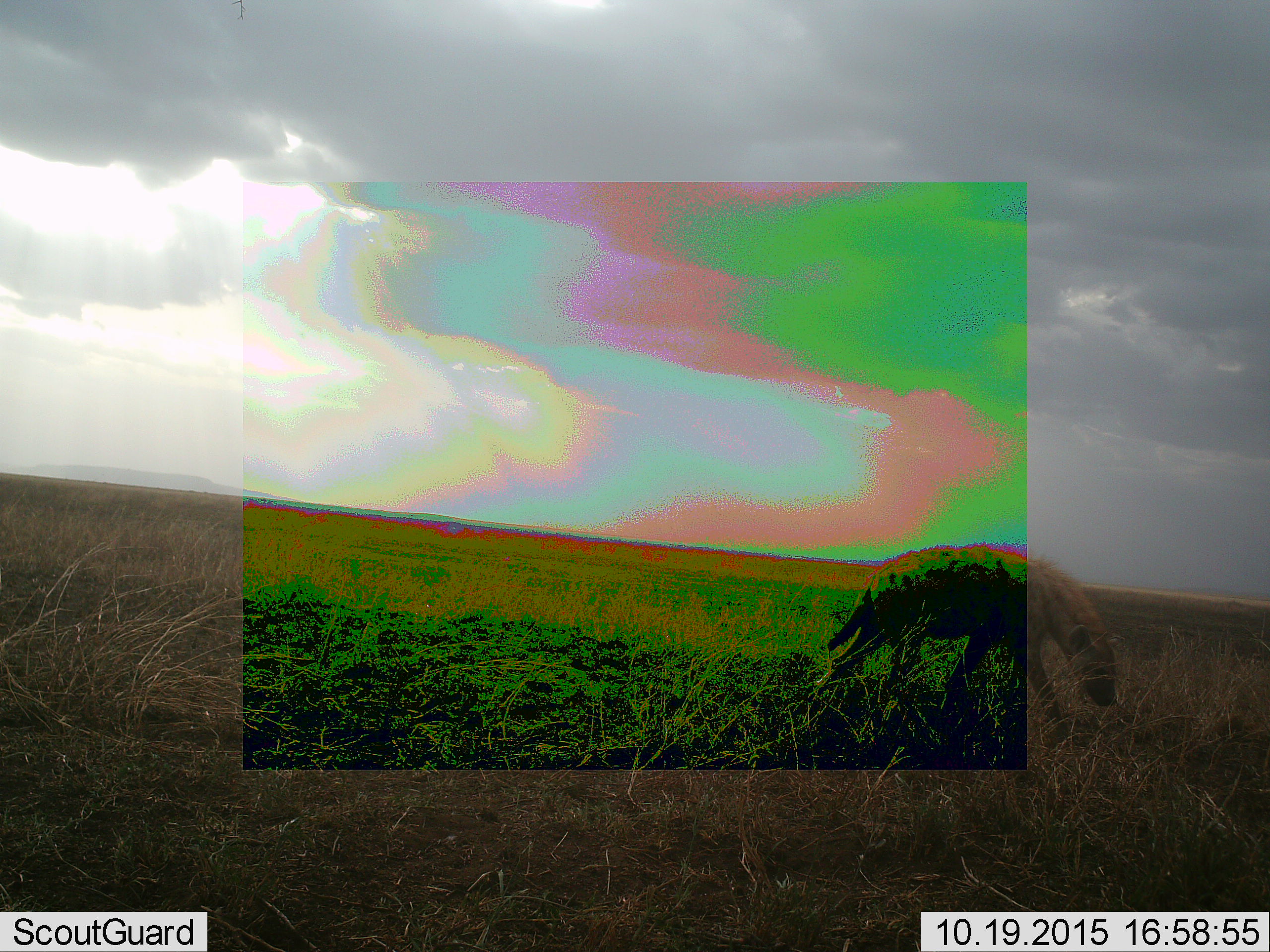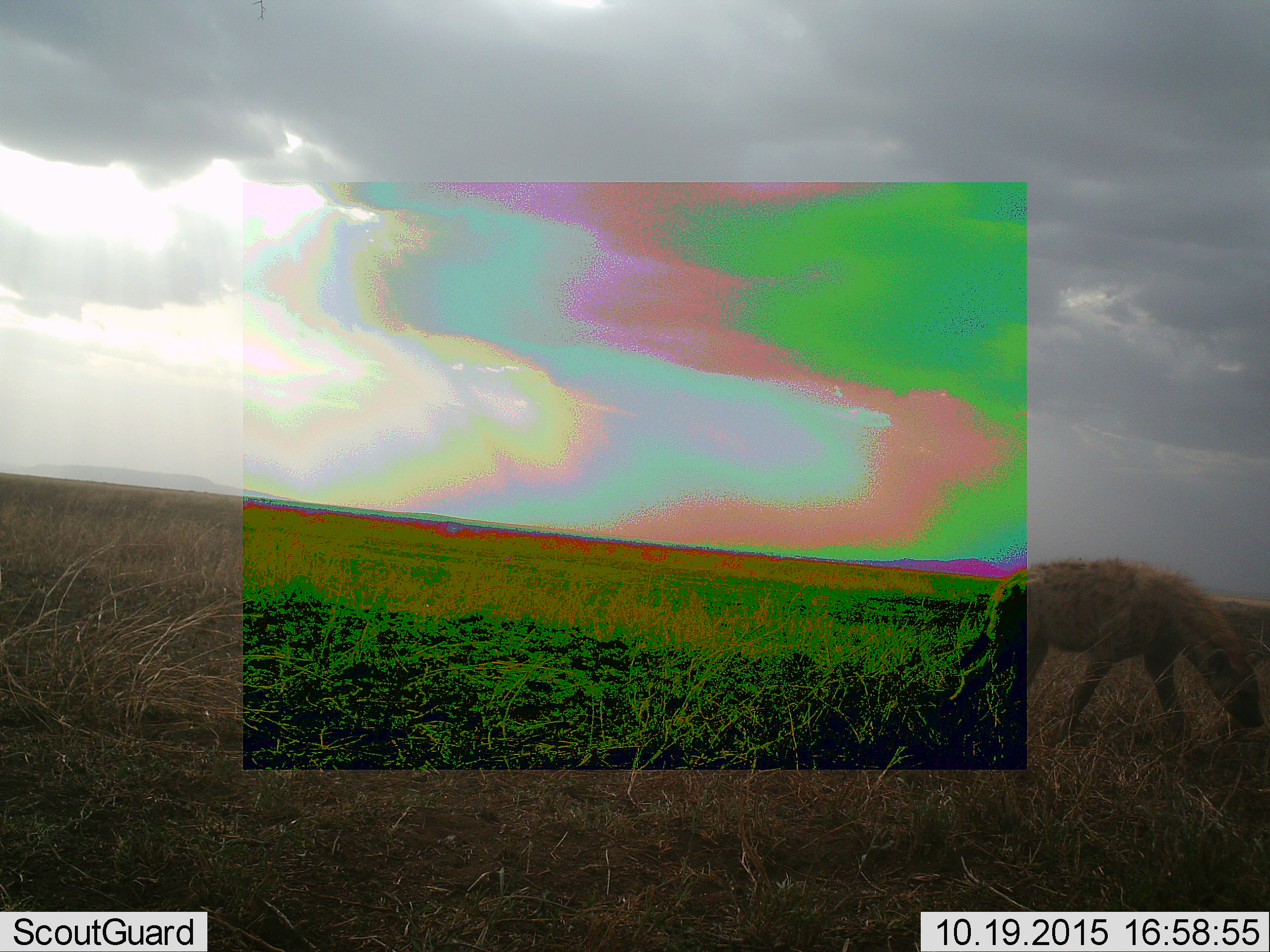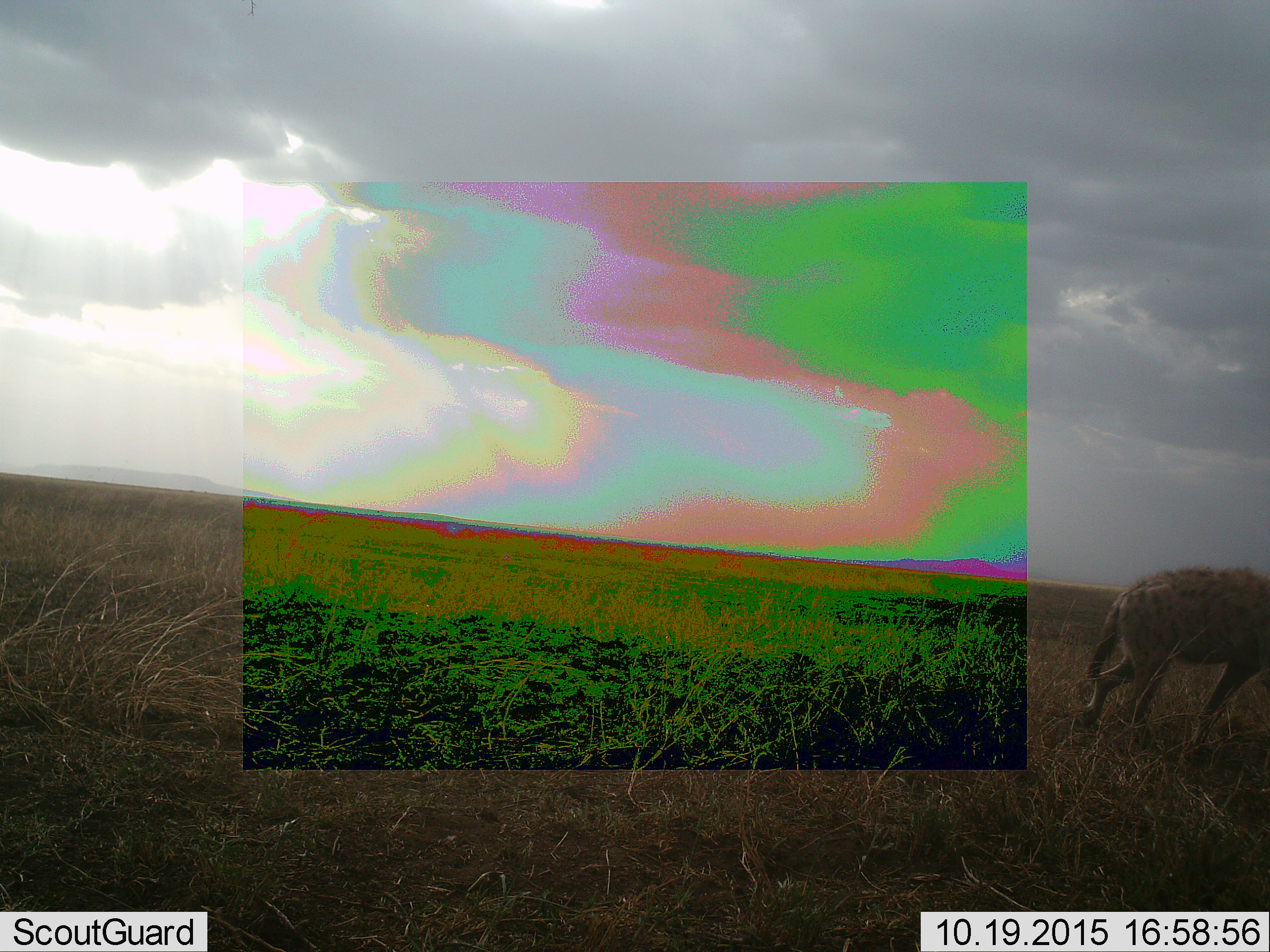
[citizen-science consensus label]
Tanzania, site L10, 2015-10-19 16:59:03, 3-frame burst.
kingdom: Animalia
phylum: Chordata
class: Mammalia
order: Carnivora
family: Hyaenidae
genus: Crocuta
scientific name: Crocuta crocuta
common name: spotted hyena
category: hyenaspotted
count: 1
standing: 12%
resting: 0%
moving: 100%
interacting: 0%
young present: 0%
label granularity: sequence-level